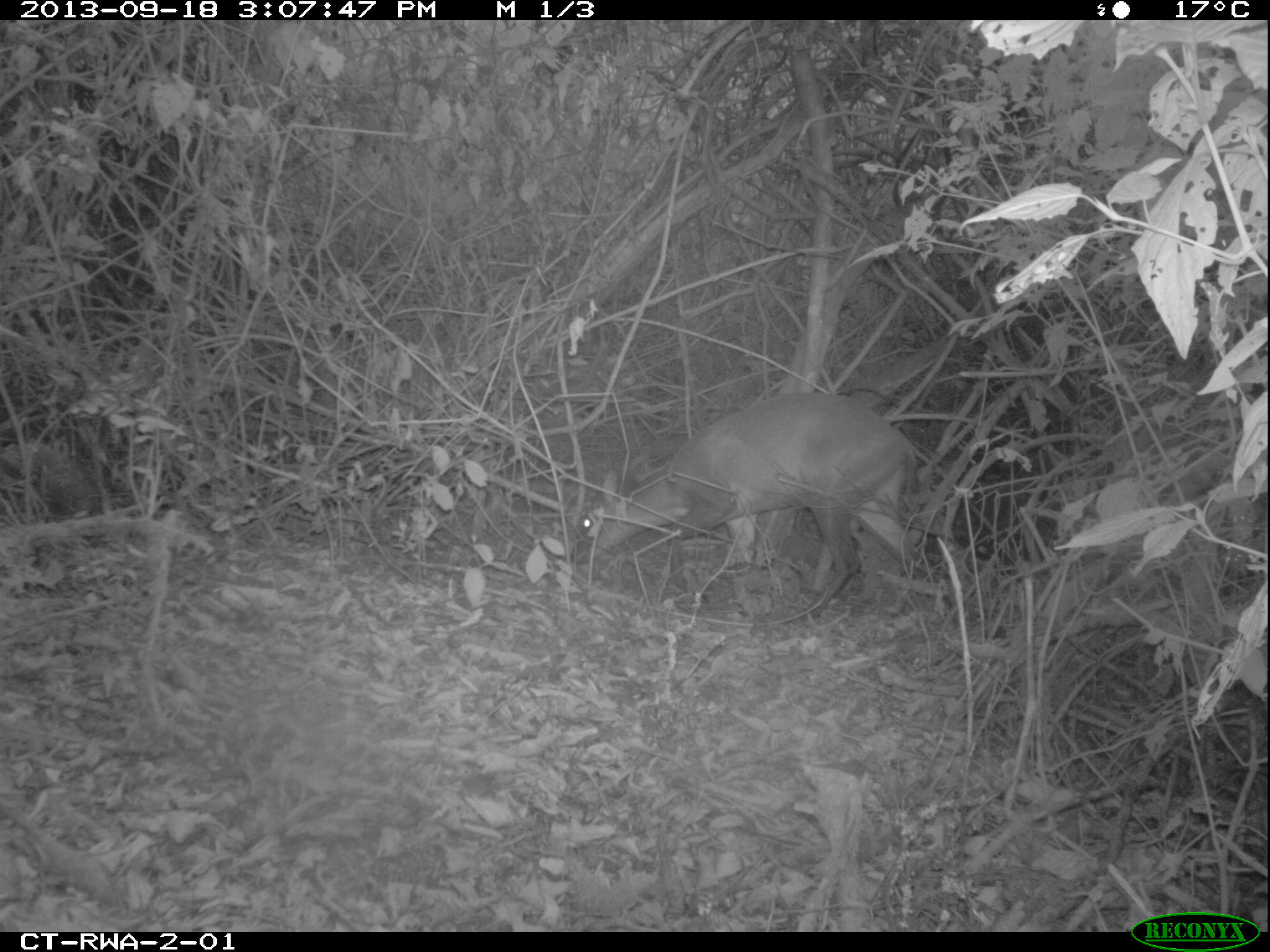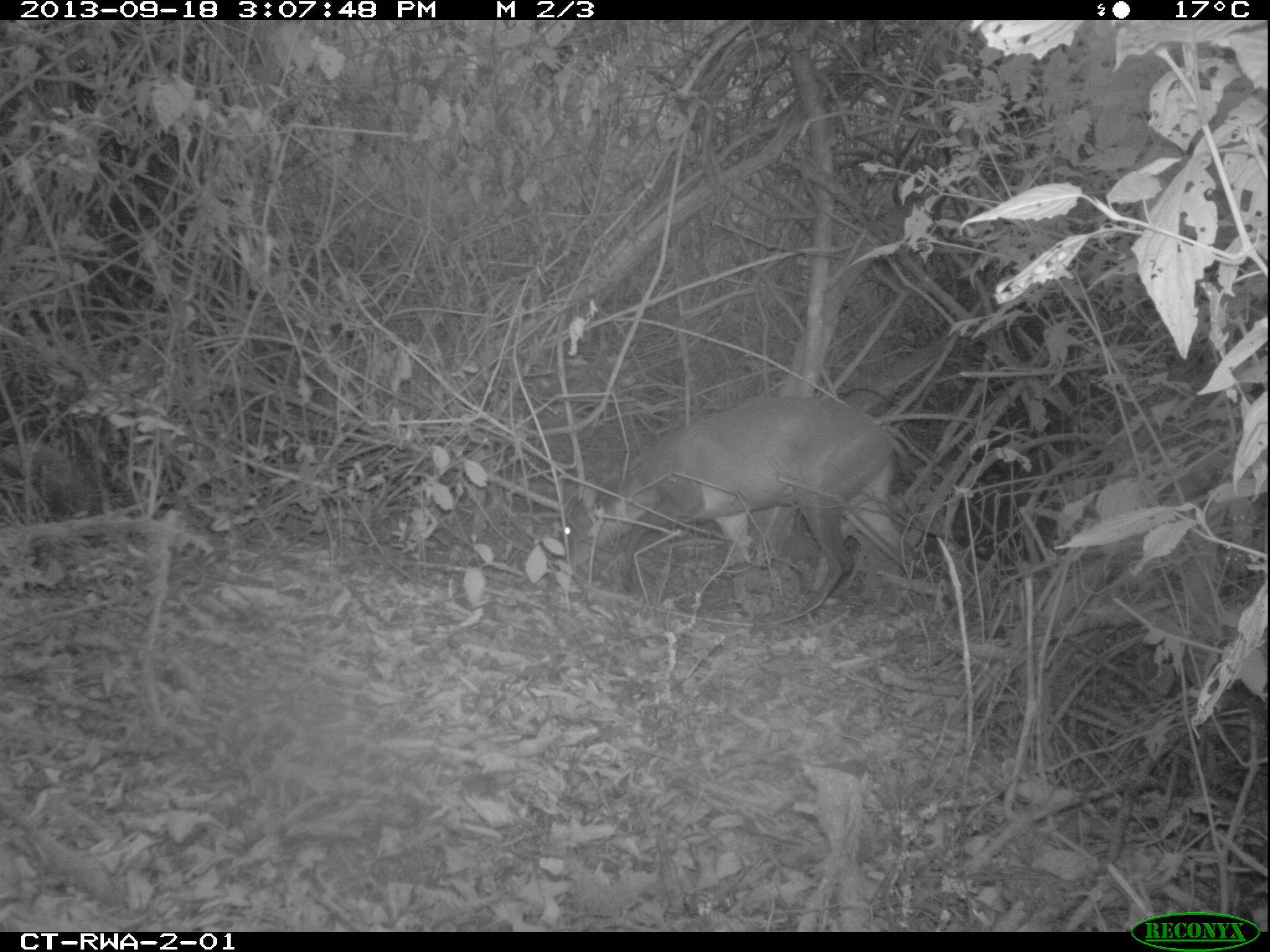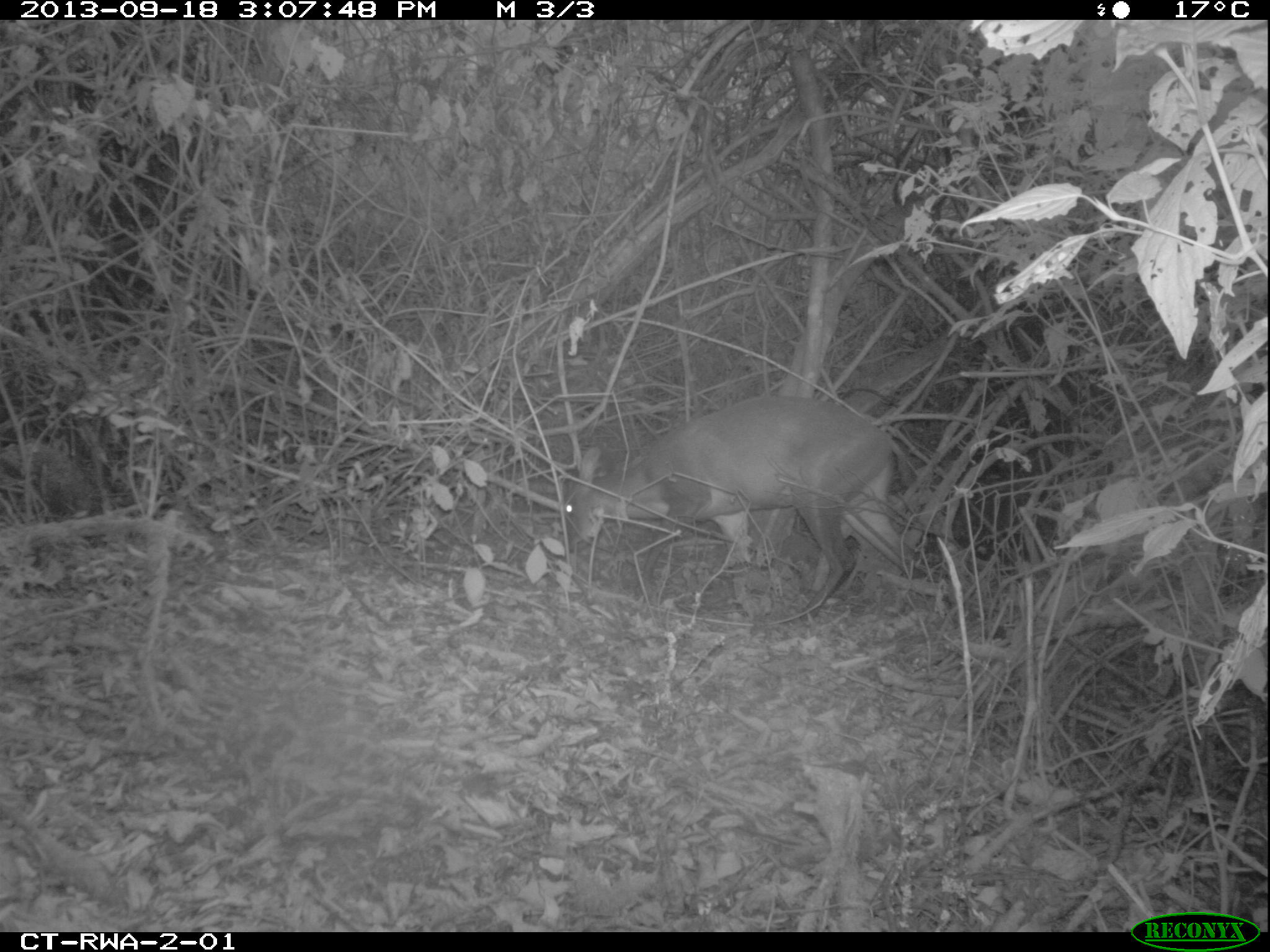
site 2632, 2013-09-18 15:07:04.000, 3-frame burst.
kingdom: Animalia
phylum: Chordata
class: Mammalia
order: Artiodactyla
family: Bovidae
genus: Cephalophus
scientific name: Cephalophus nigrifrons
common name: black-fronted duiker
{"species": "Cephalophus nigrifrons (black-fronted duiker)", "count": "1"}